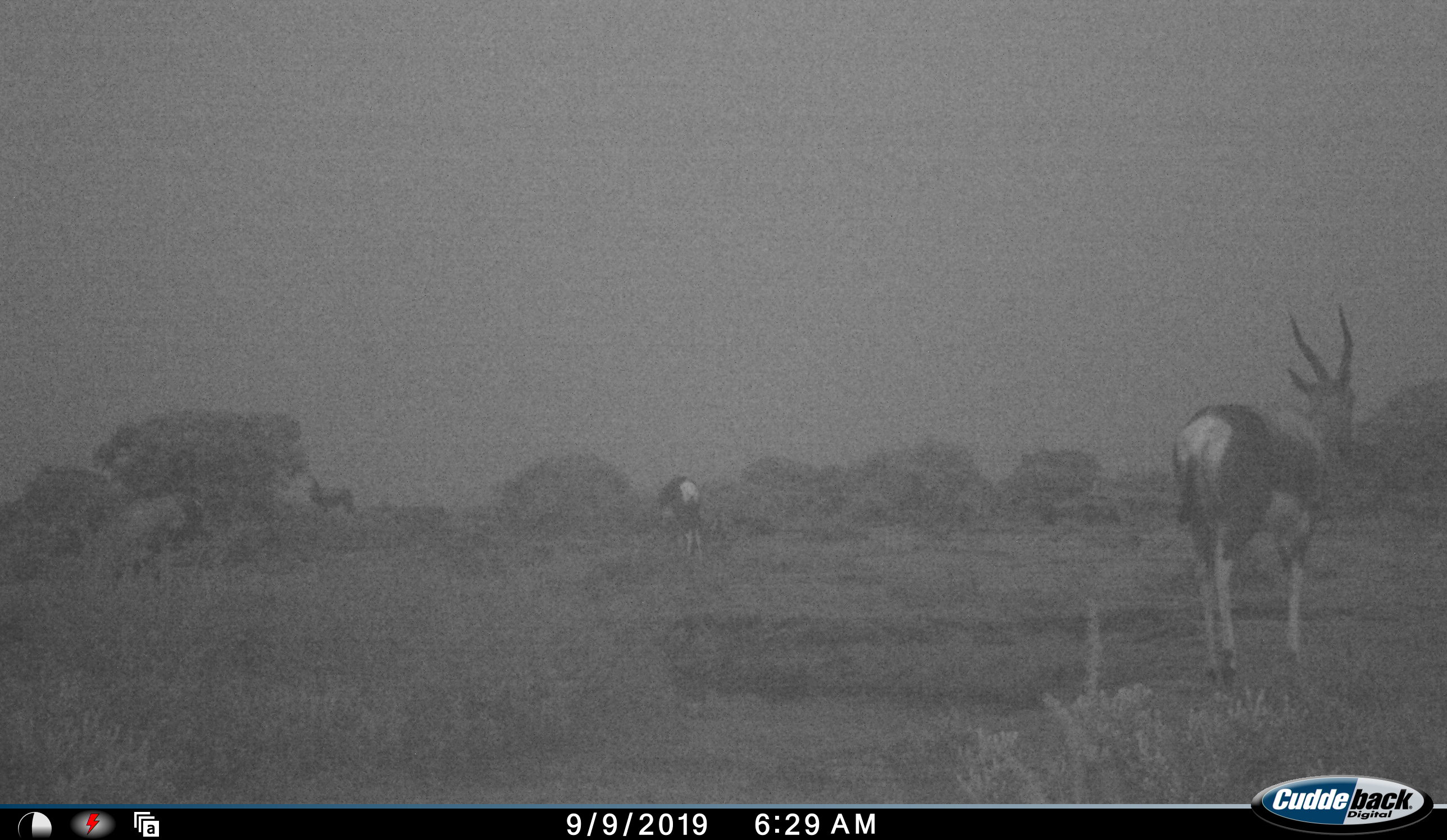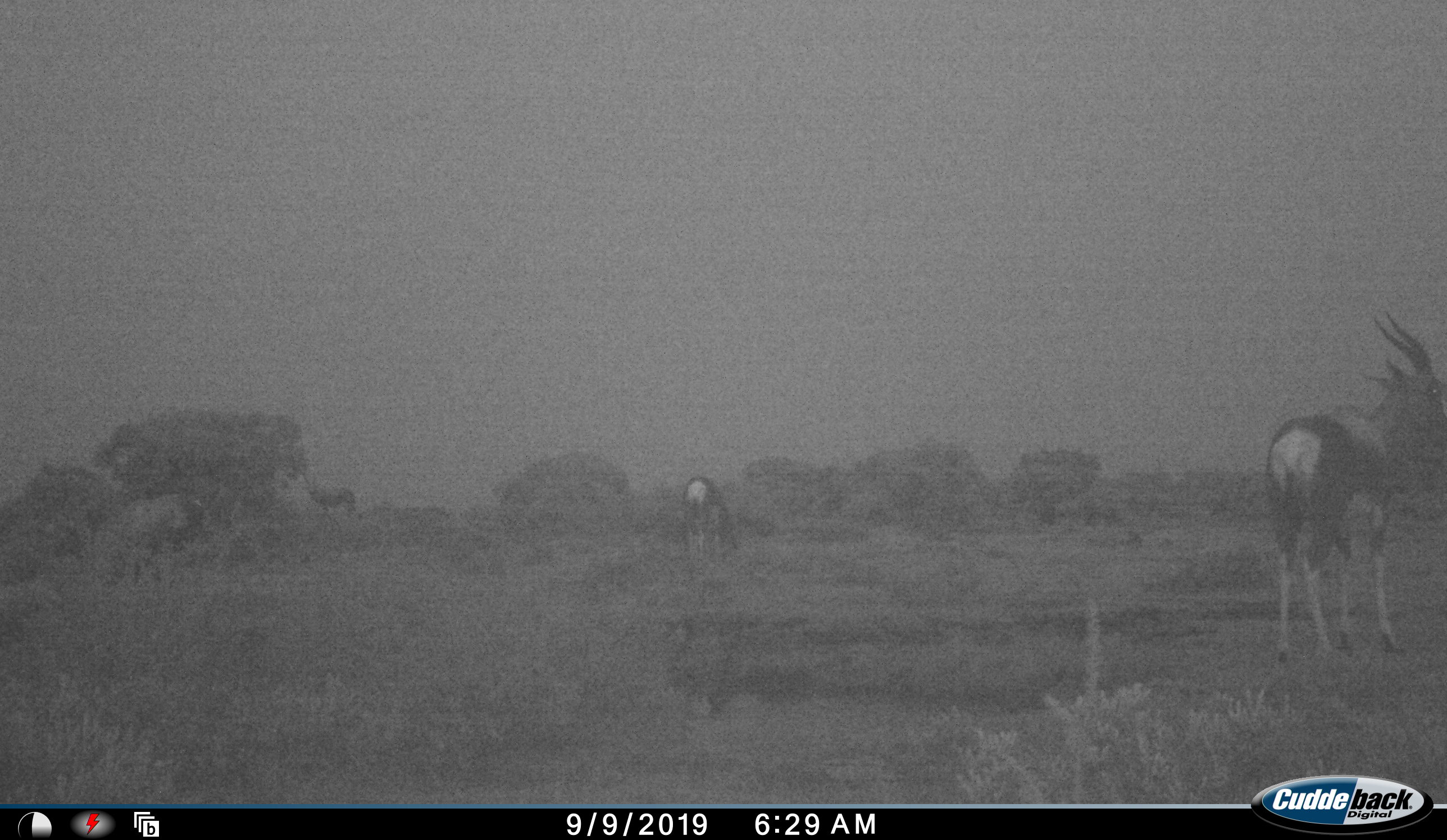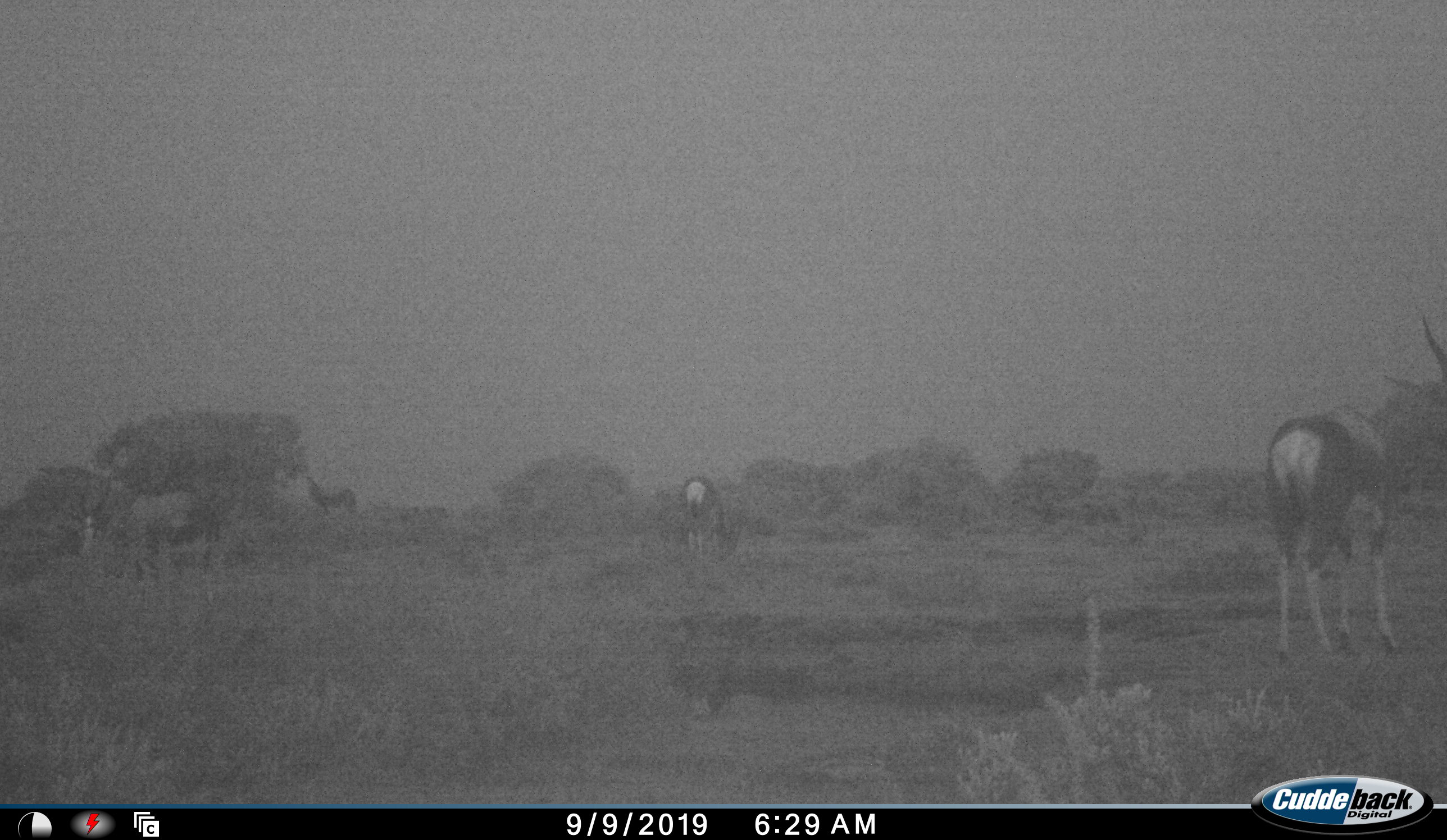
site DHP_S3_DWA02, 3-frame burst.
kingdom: Animalia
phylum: Chordata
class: Mammalia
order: Artiodactyla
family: Bovidae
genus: Damaliscus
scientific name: Damaliscus pygargus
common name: bontebok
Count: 4.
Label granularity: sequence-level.